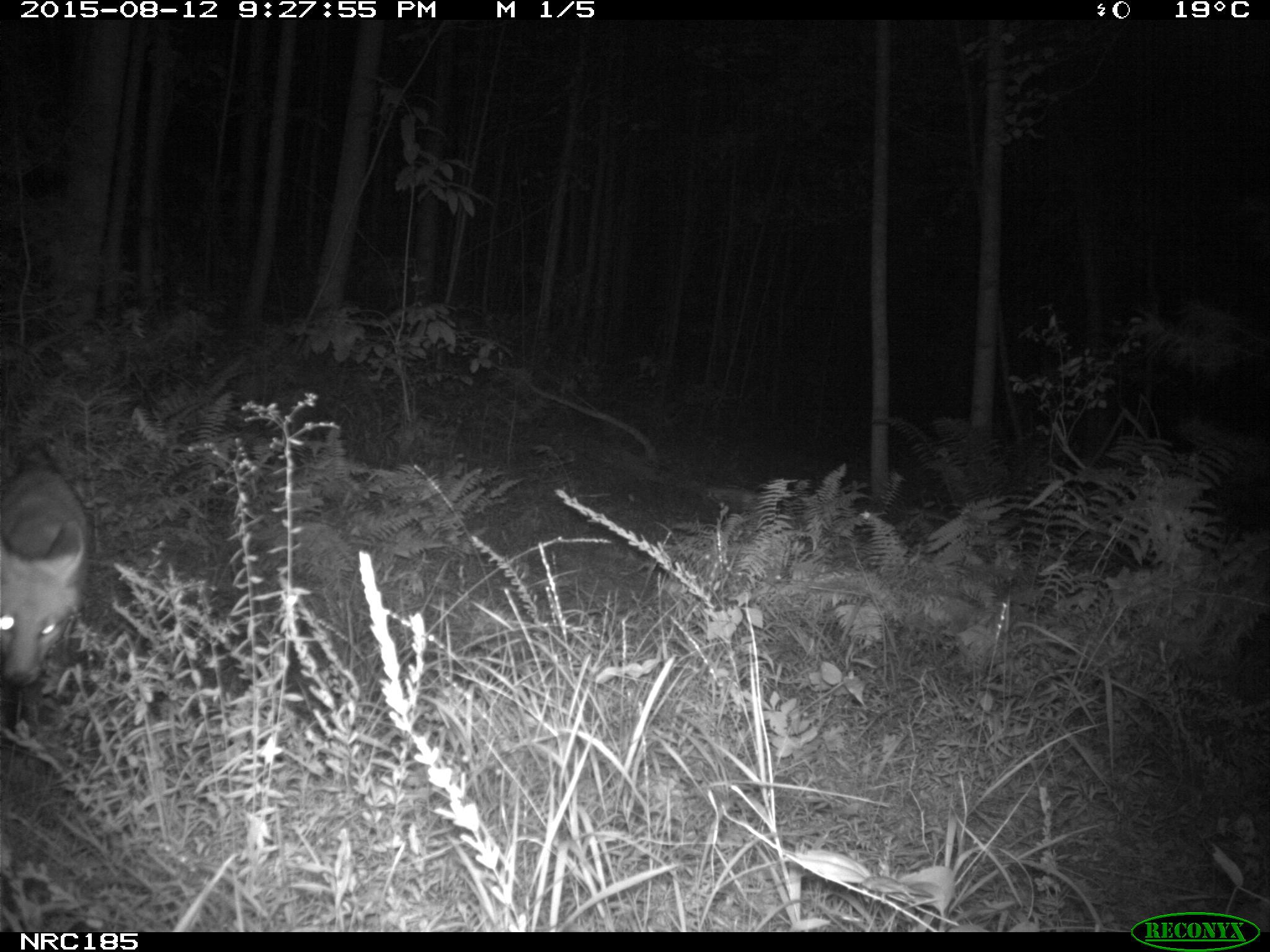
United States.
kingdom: Animalia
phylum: Chordata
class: Mammalia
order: Carnivora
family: Canidae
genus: Vulpes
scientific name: Vulpes vulpes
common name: red fox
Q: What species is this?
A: Red Fox (Vulpes vulpes).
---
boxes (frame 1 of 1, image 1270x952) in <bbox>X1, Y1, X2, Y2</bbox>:
Red Fox: <bbox>1, 400, 97, 731</bbox>